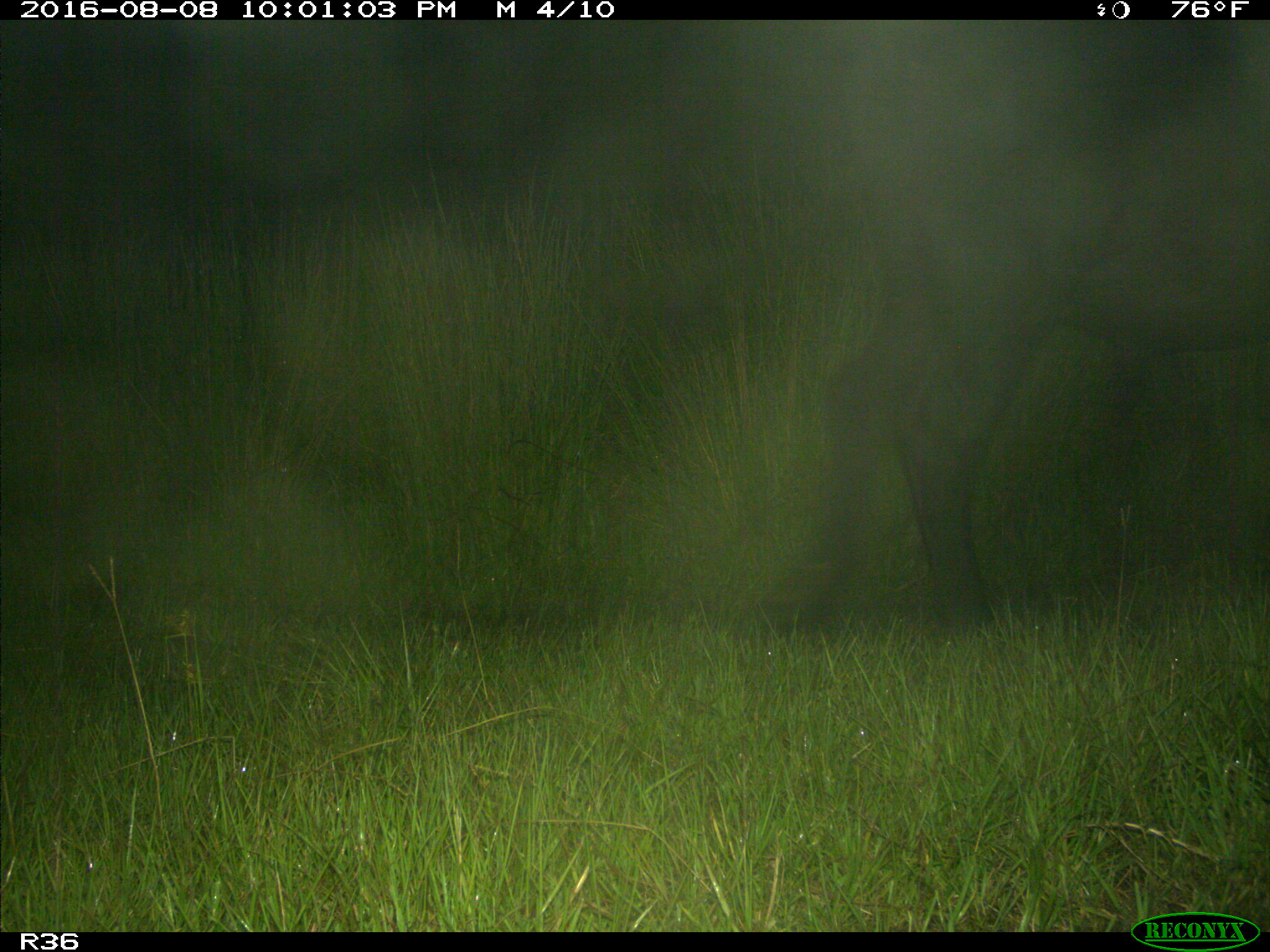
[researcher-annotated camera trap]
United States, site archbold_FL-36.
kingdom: Animalia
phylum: Chordata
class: Mammalia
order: Artiodactyla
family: Bovidae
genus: Bos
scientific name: Bos taurus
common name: domestic cow